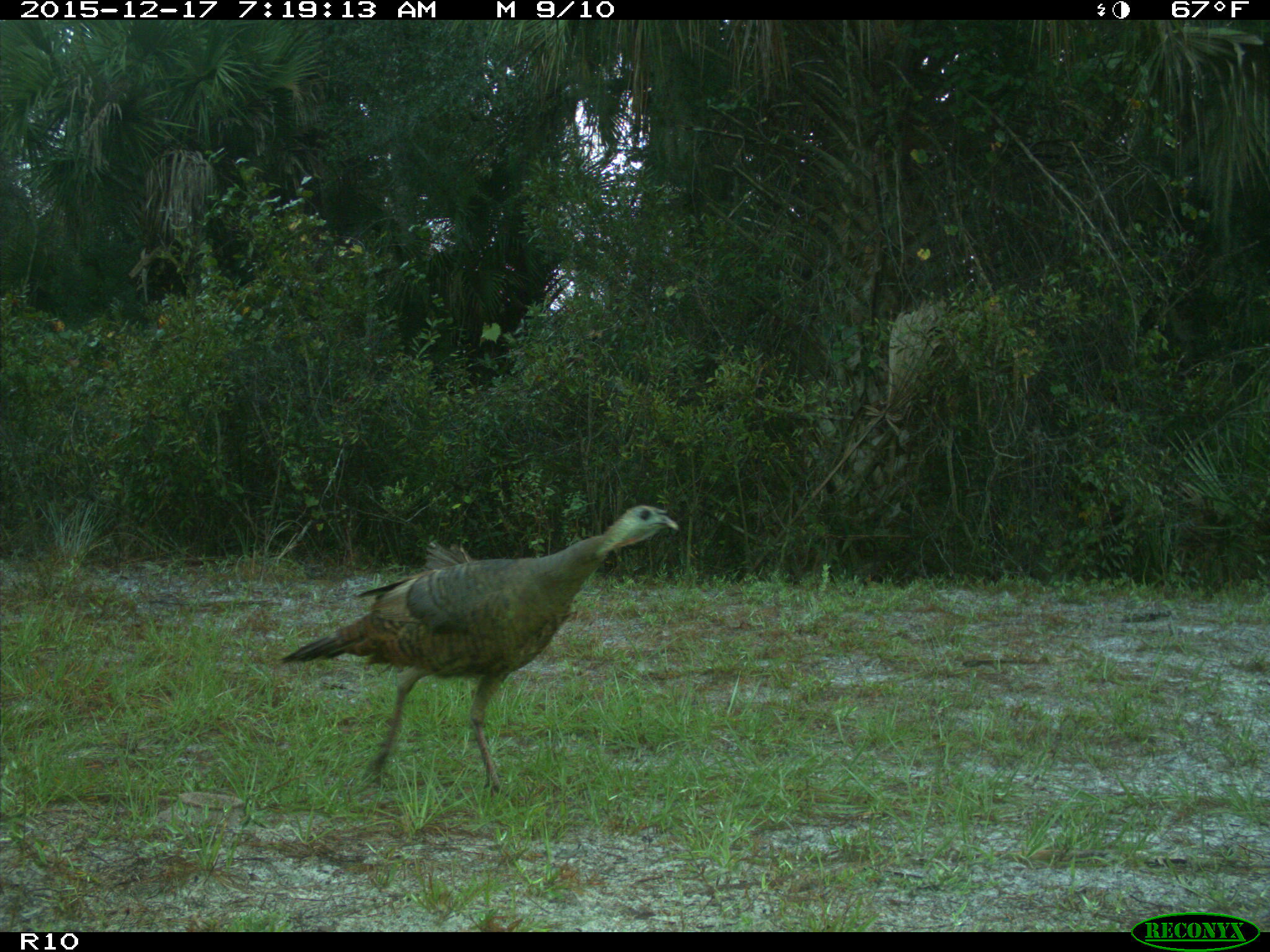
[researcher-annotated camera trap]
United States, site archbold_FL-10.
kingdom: Animalia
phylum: Chordata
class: Aves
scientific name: Aves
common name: birds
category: unidentified bird